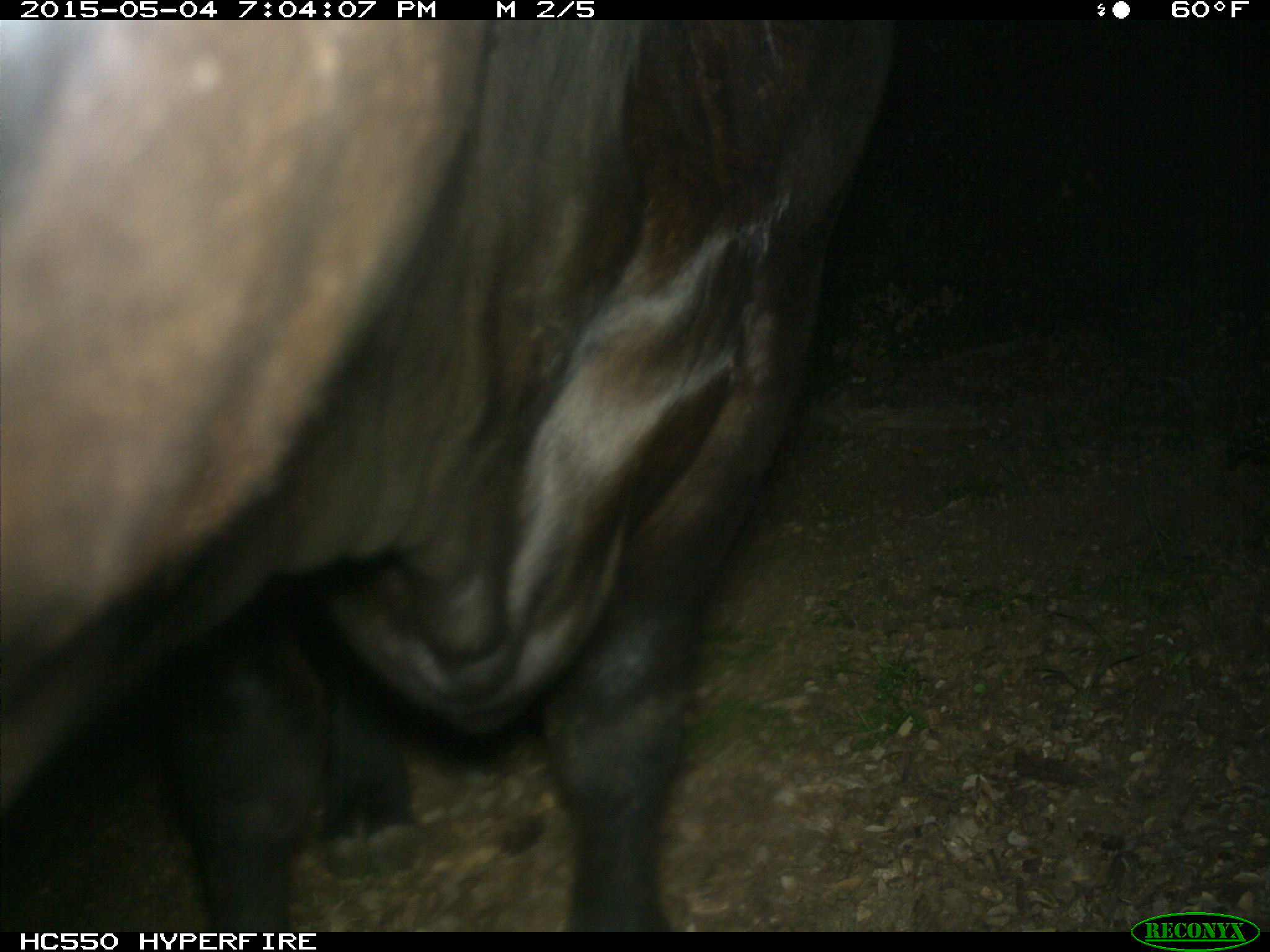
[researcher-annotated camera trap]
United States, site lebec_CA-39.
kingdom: Animalia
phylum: Chordata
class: Mammalia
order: Artiodactyla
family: Bovidae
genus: Bos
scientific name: Bos taurus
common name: domestic cow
Bos taurus (domestic cow).